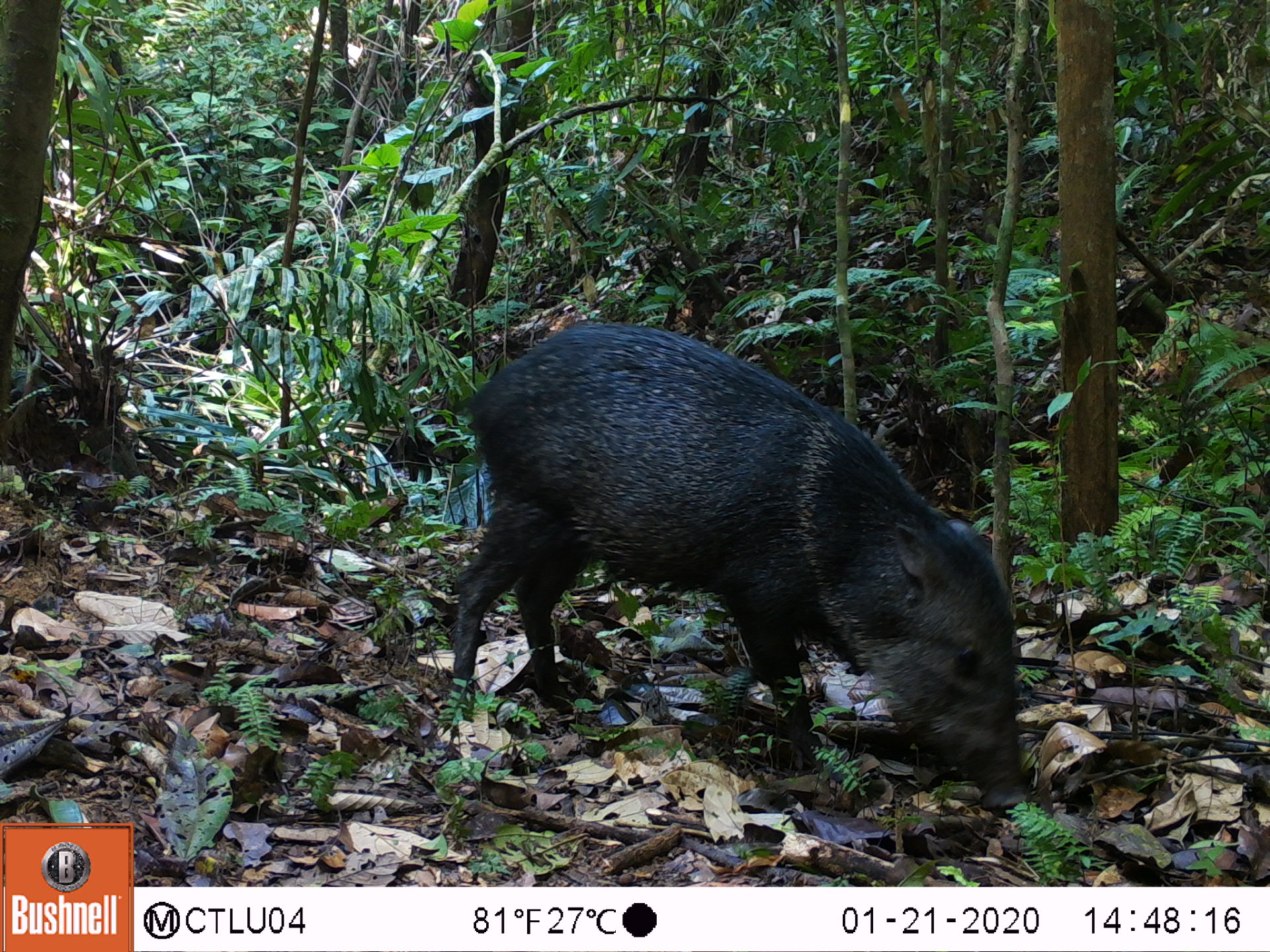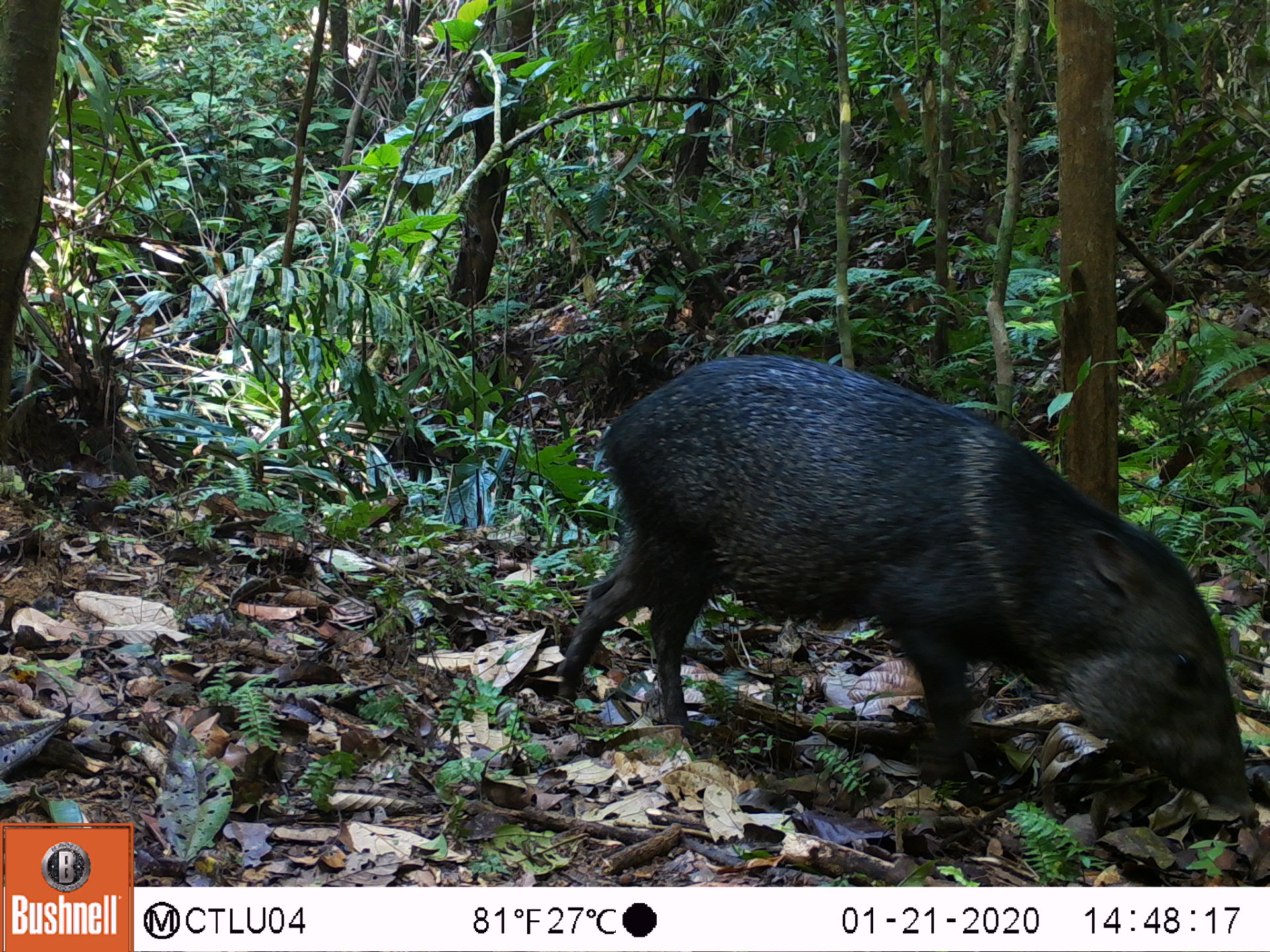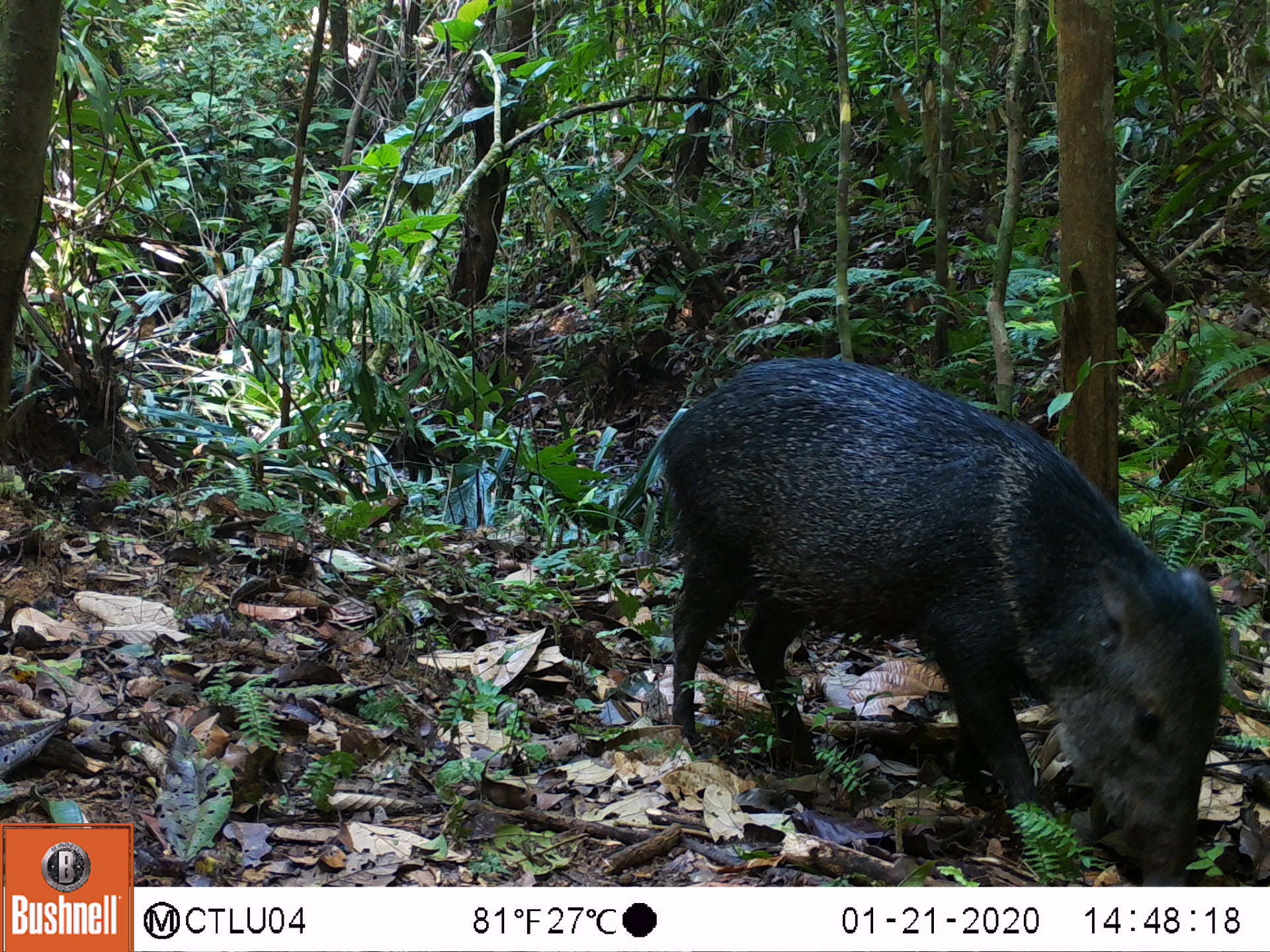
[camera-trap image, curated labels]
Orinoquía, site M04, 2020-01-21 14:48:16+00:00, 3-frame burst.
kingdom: Animalia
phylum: Chordata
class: Mammalia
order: Artiodactyla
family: Tayassuidae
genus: Pecari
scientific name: Pecari tajacu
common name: collared peccary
Collared peccary (Pecari tajacu).